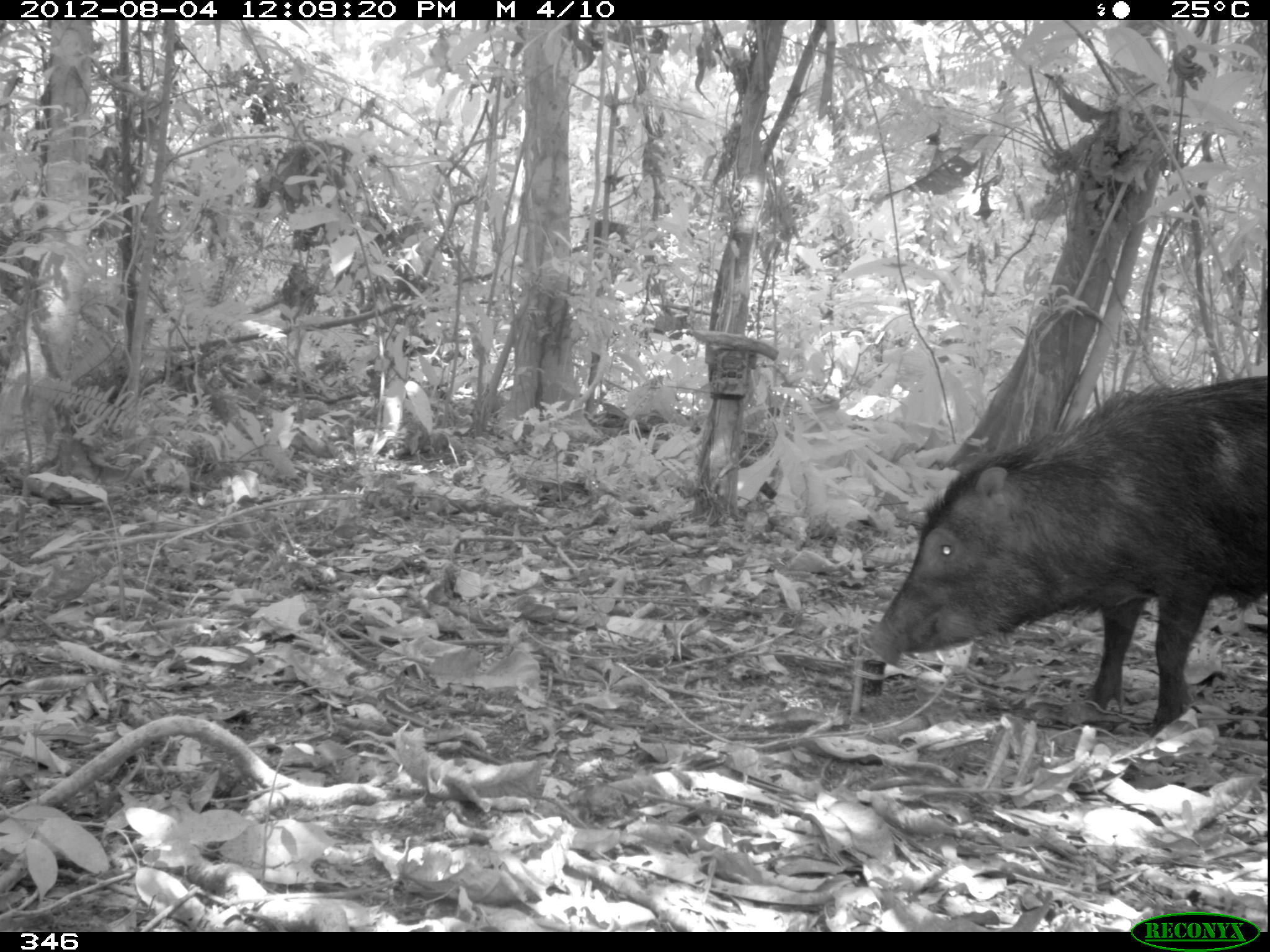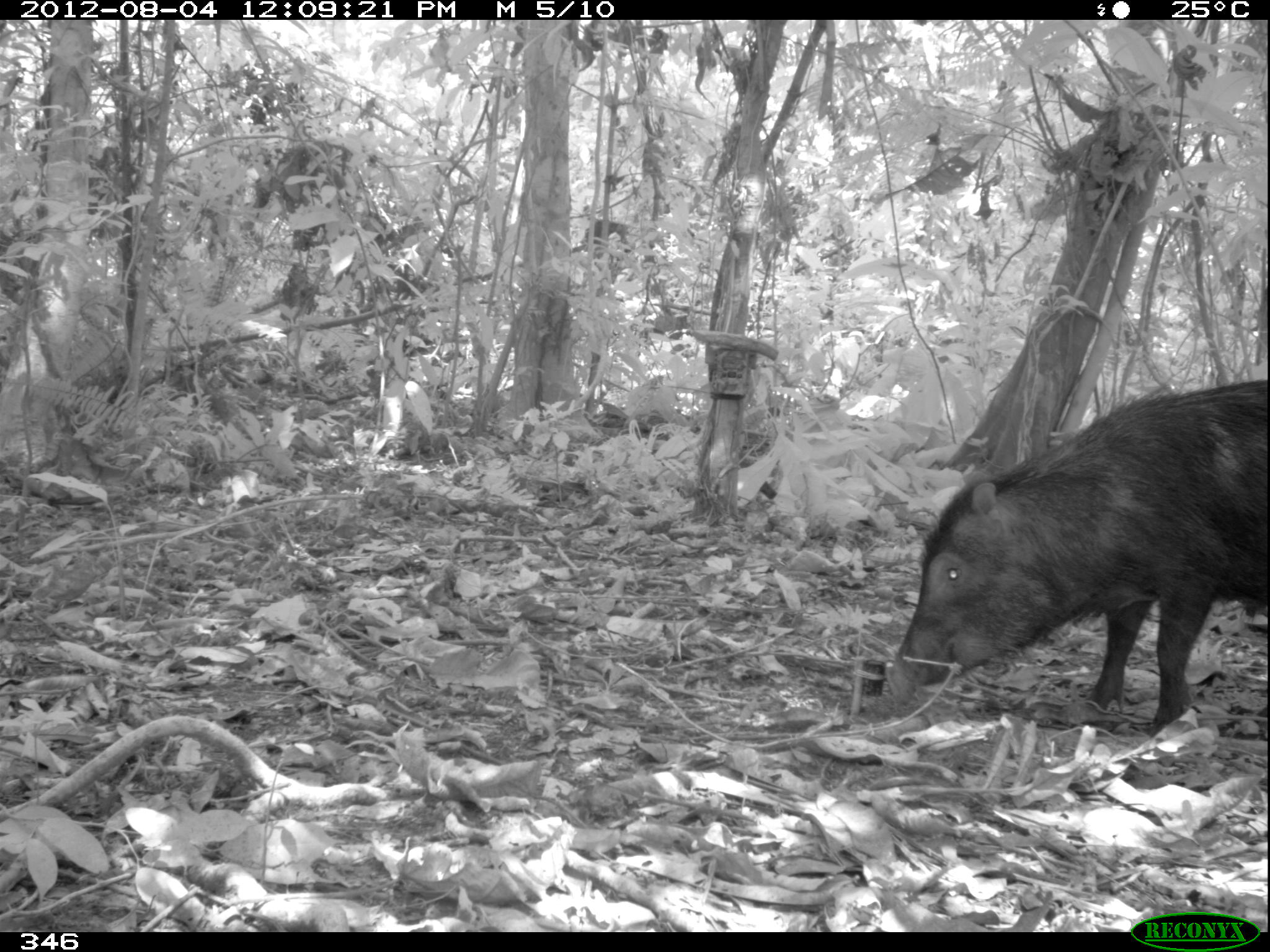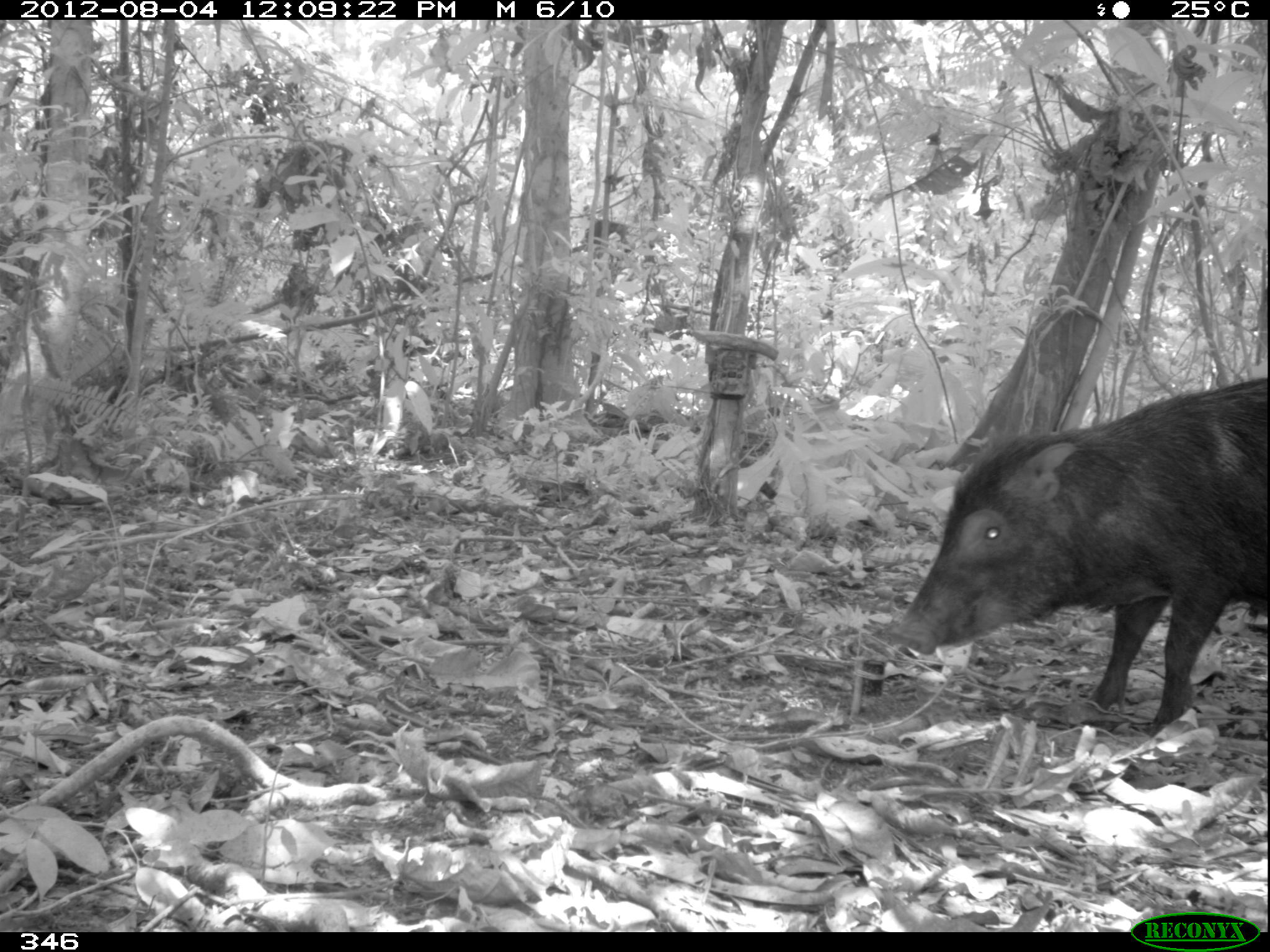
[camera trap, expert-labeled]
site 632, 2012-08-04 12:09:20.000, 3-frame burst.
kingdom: Animalia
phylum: Chordata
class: Mammalia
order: Artiodactyla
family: Tayassuidae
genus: Tayassu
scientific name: Tayassu pecari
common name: white-lipped peccary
Tayassu pecari (white-lipped peccary).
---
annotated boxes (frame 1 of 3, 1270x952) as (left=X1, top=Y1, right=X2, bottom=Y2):
tayassu pecari: (left=865, top=373, right=1270, bottom=726)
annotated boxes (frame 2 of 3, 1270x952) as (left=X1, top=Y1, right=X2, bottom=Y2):
tayassu pecari: (left=883, top=377, right=1268, bottom=729)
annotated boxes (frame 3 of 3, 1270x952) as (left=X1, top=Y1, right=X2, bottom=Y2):
tayassu pecari: (left=893, top=374, right=1266, bottom=725)